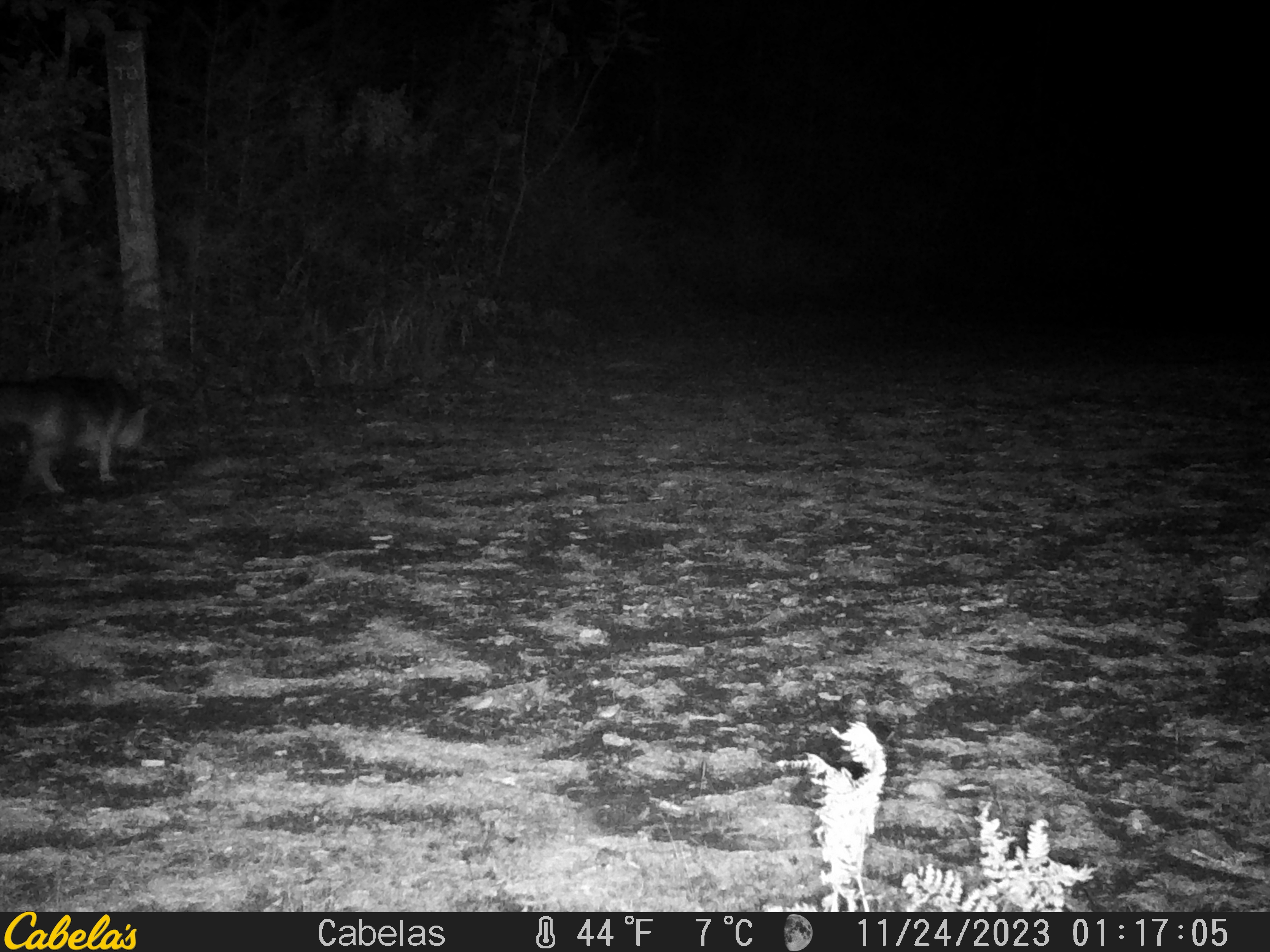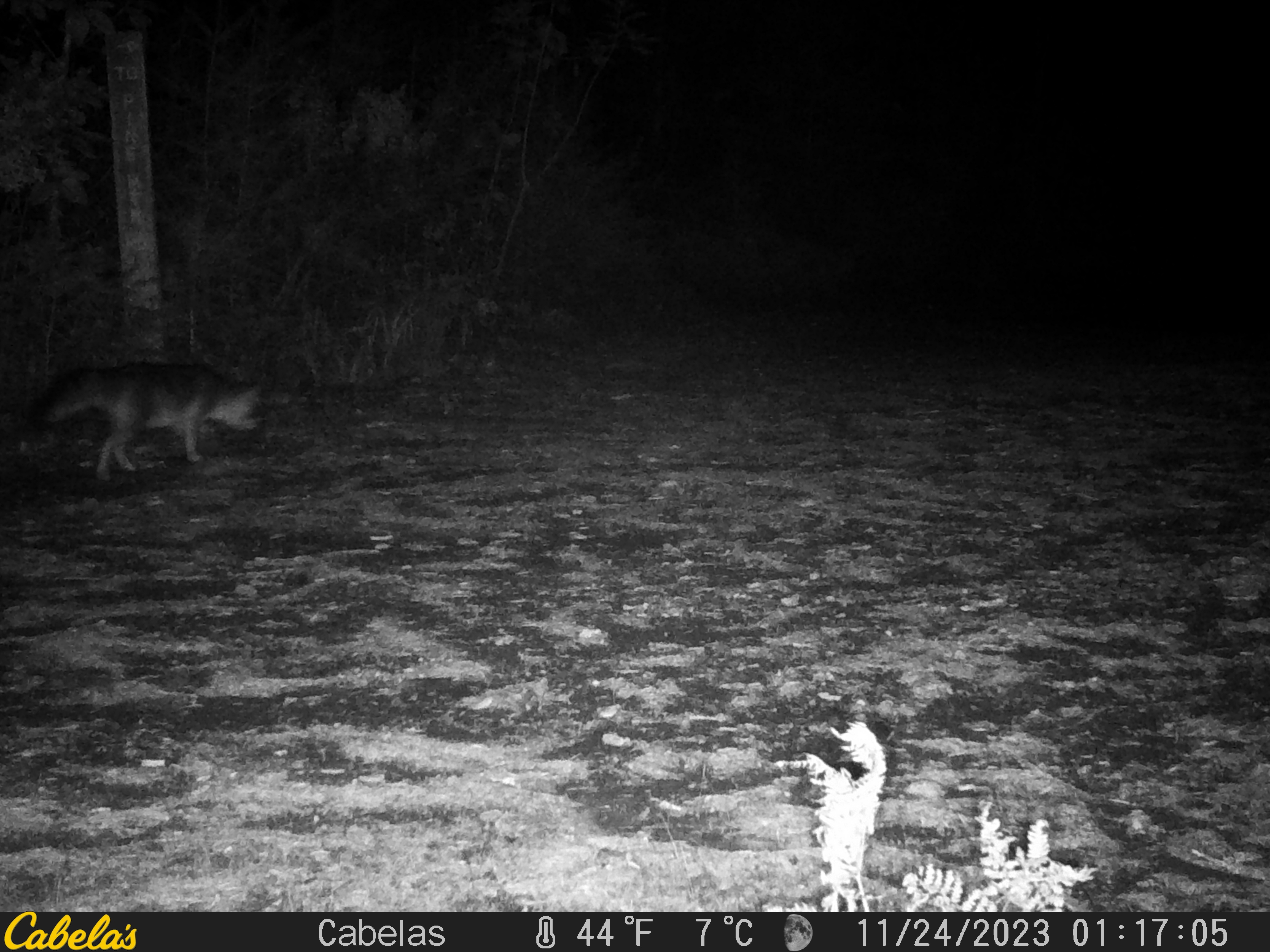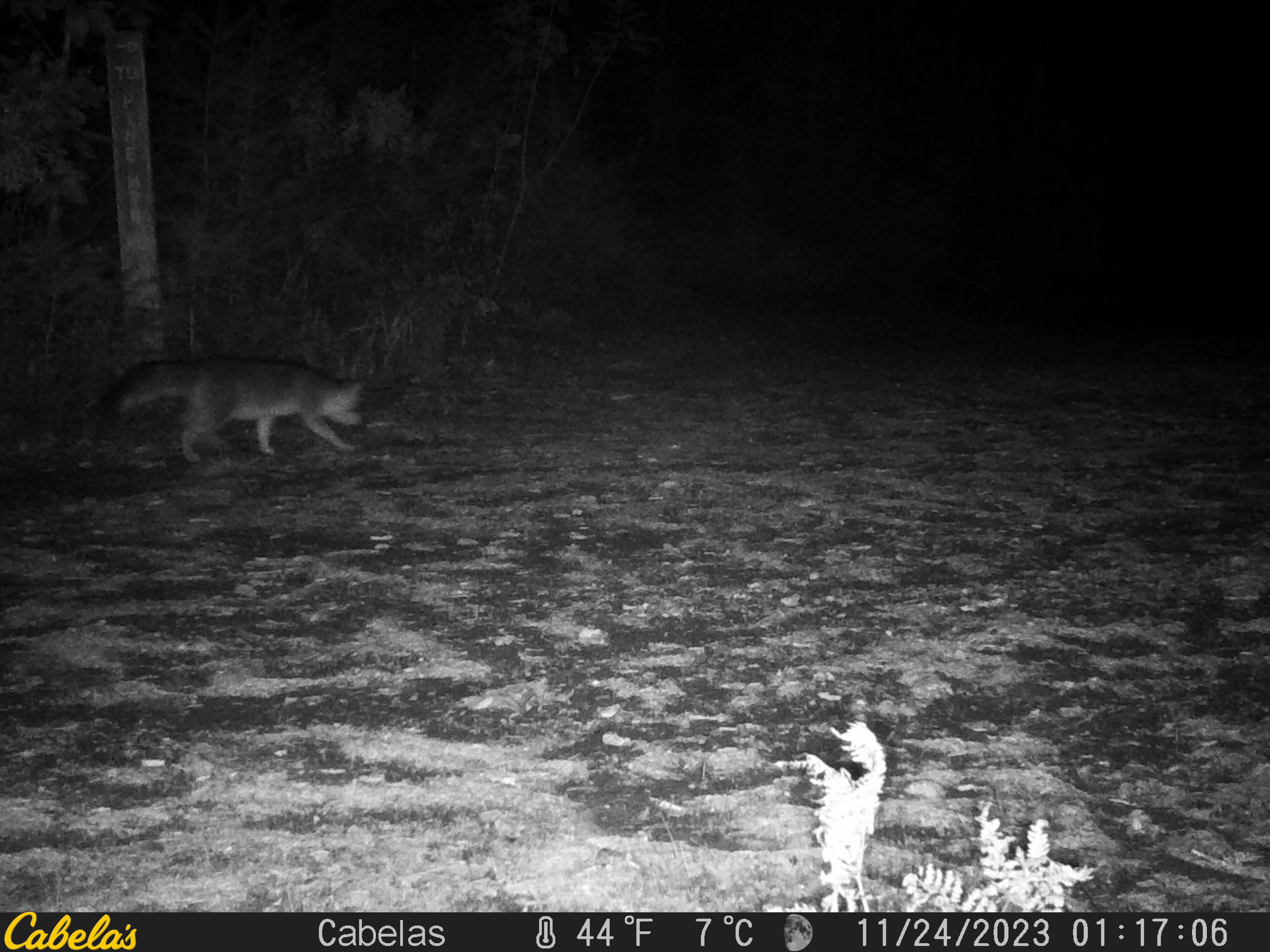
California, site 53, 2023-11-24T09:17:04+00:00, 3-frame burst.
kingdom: Animalia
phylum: Chordata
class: Mammalia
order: Carnivora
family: Canidae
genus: Urocyon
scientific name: Urocyon cinereoargenteus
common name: gray fox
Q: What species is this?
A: Gray fox (Urocyon cinereoargenteus).